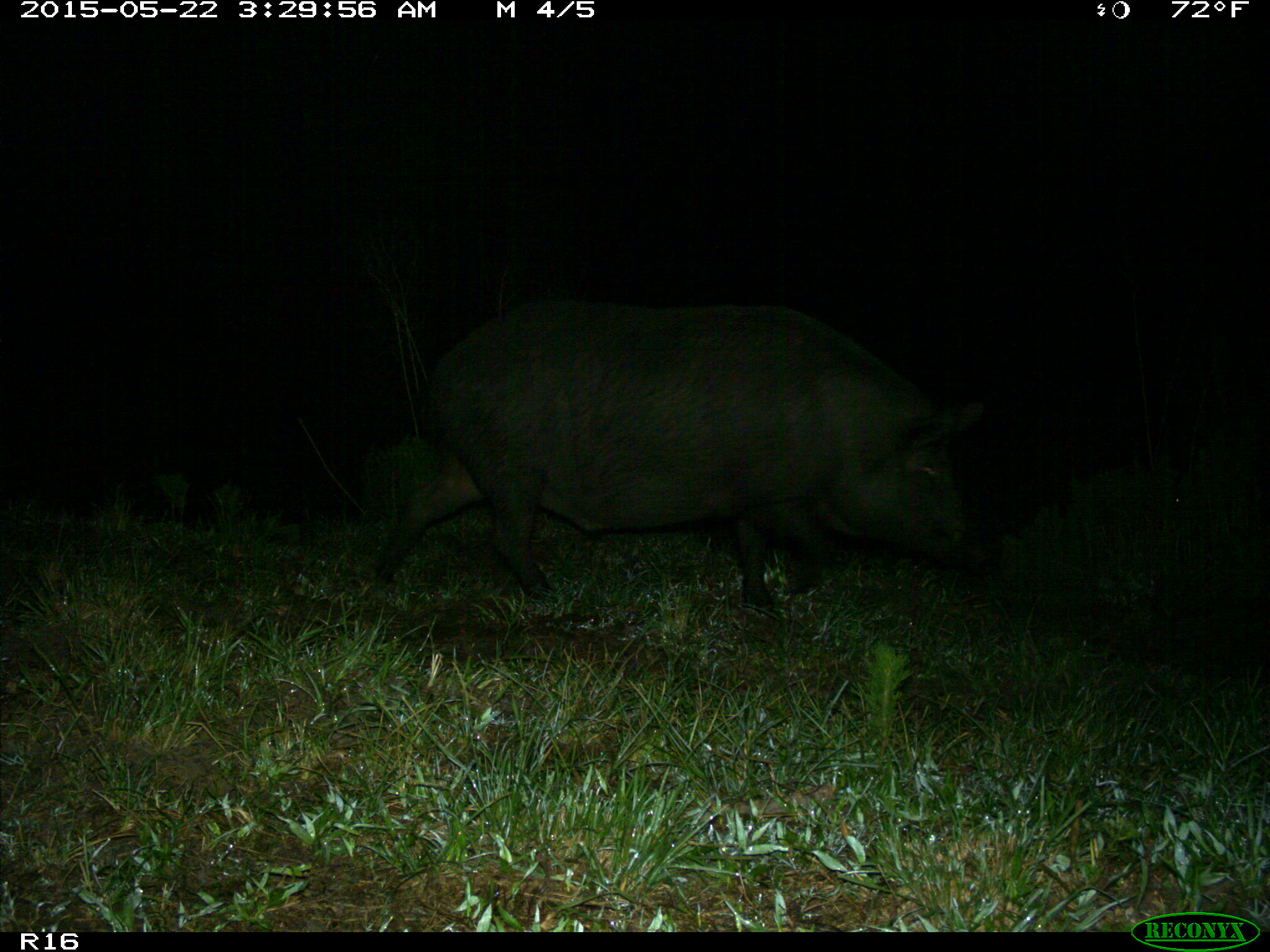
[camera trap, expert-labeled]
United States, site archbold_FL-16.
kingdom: Animalia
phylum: Chordata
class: Mammalia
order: Artiodactyla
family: Suidae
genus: Sus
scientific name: Sus scrofa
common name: wild boar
Sus scrofa (wild boar).